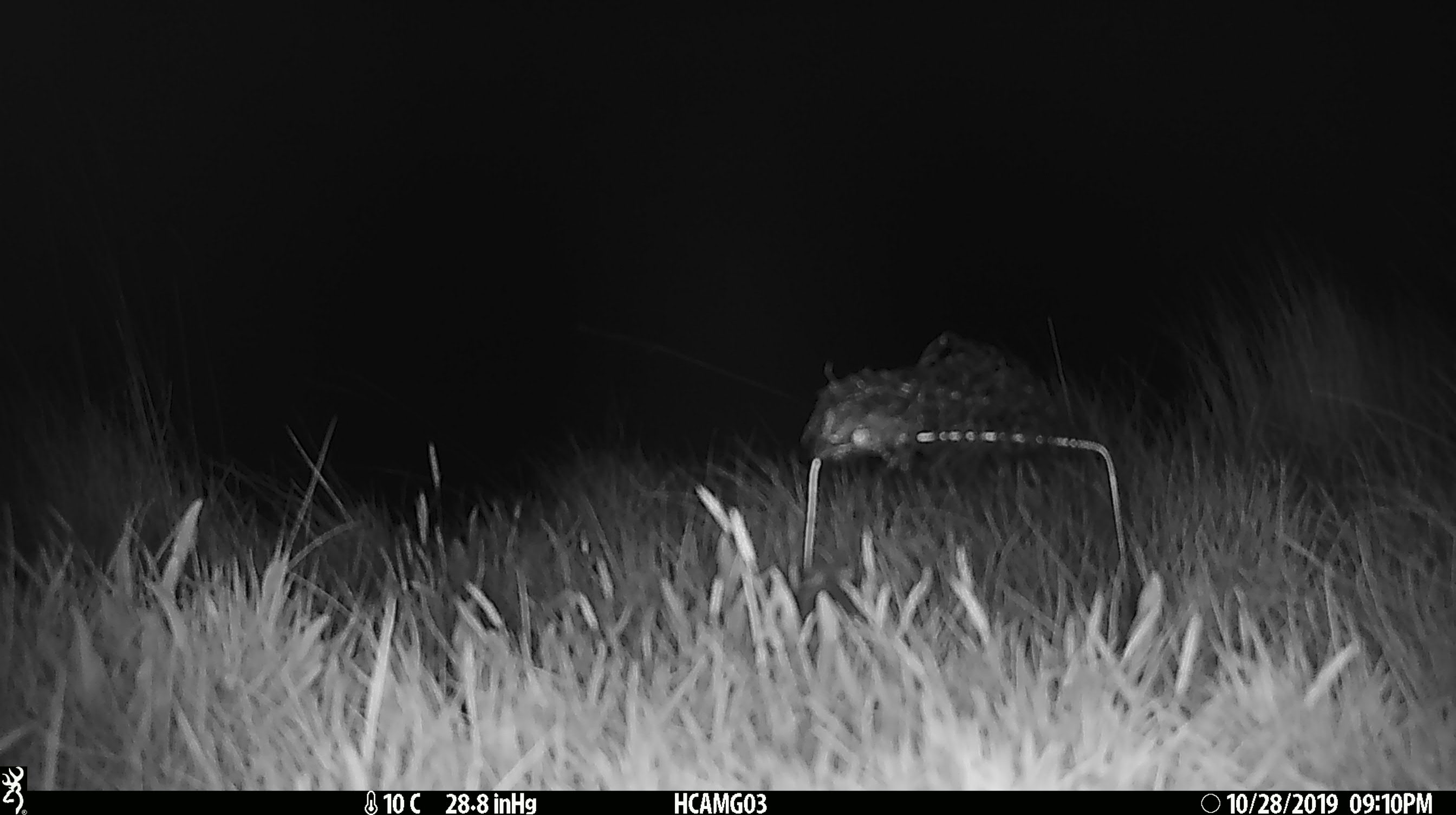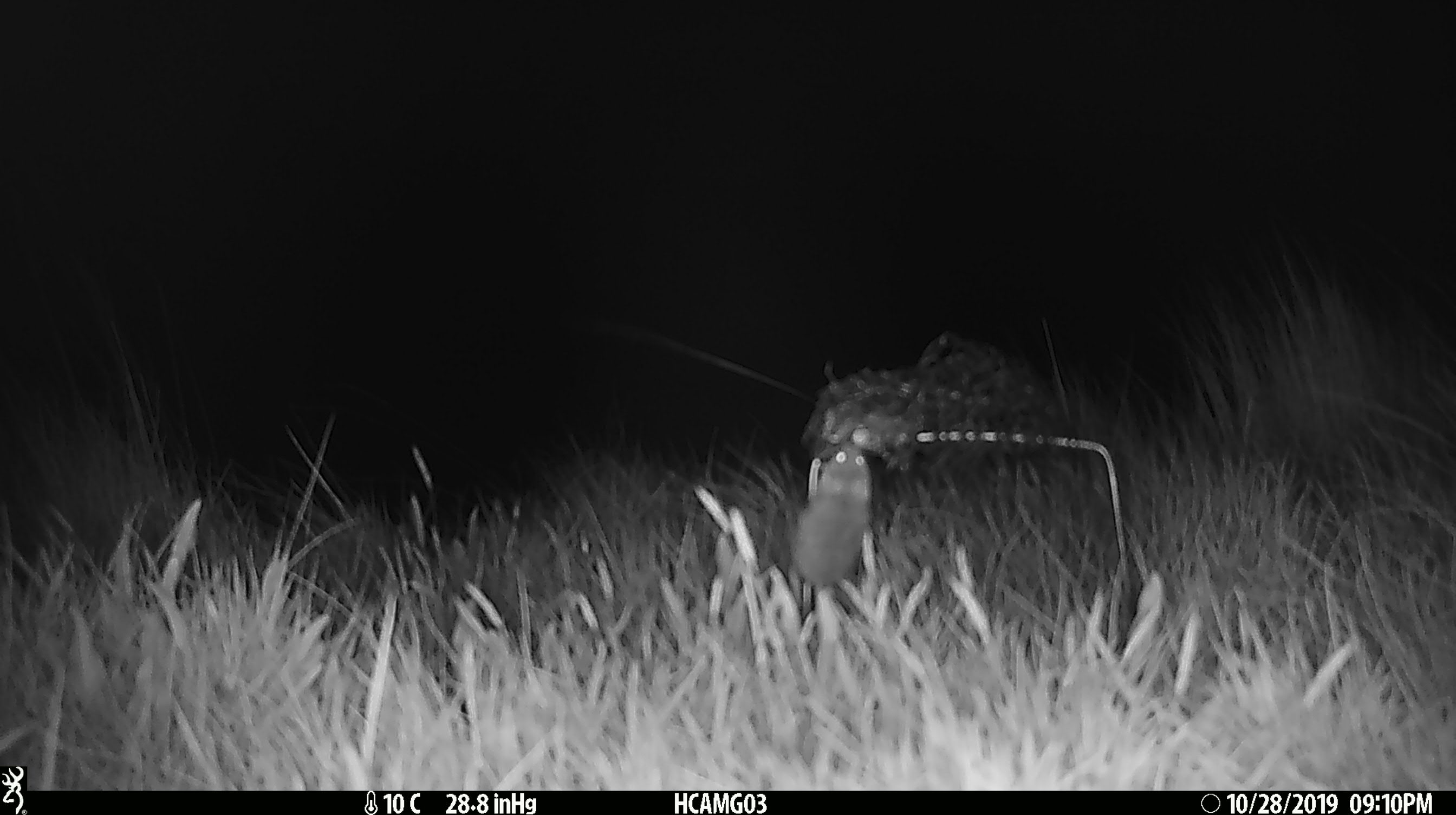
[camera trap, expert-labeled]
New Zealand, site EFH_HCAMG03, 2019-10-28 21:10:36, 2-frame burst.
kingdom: Animalia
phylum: Chordata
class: Mammalia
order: Rodentia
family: Muridae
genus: Mus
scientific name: Mus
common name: mouse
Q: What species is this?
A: Mouse (Mus).